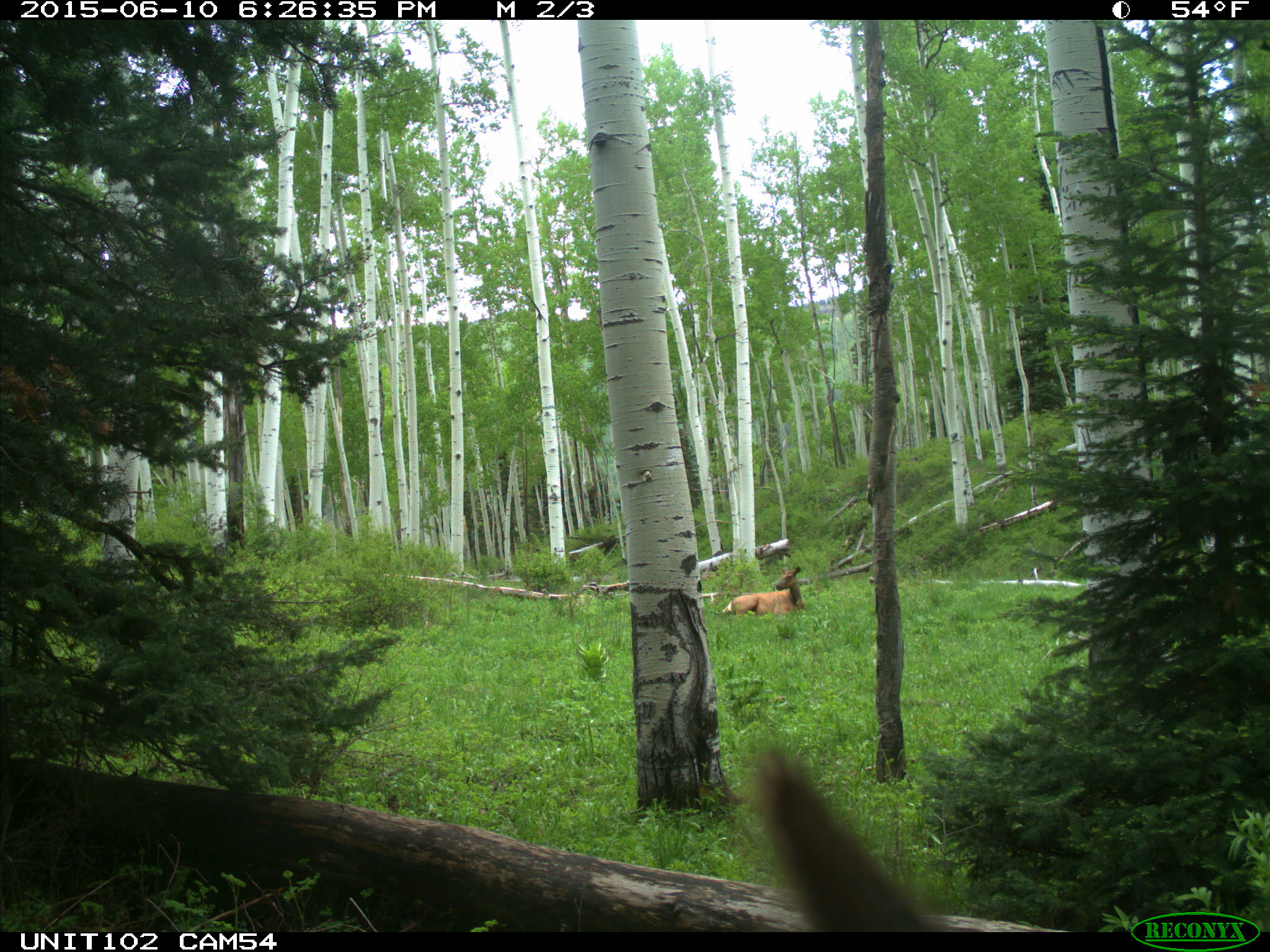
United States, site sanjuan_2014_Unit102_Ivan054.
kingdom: Animalia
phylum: Chordata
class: Mammalia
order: Artiodactyla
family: Cervidae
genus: Cervus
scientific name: Cervus elaphus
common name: red deer